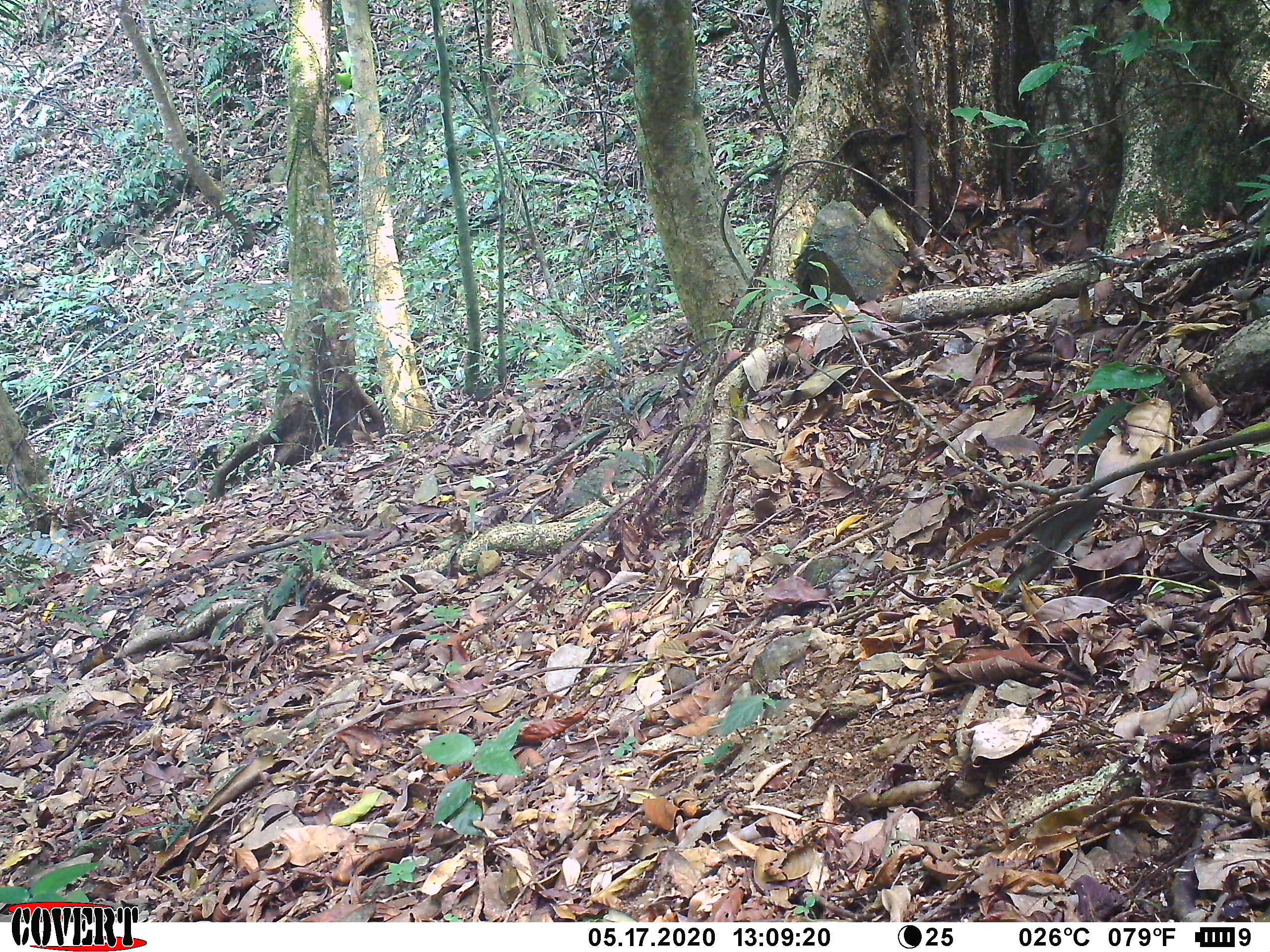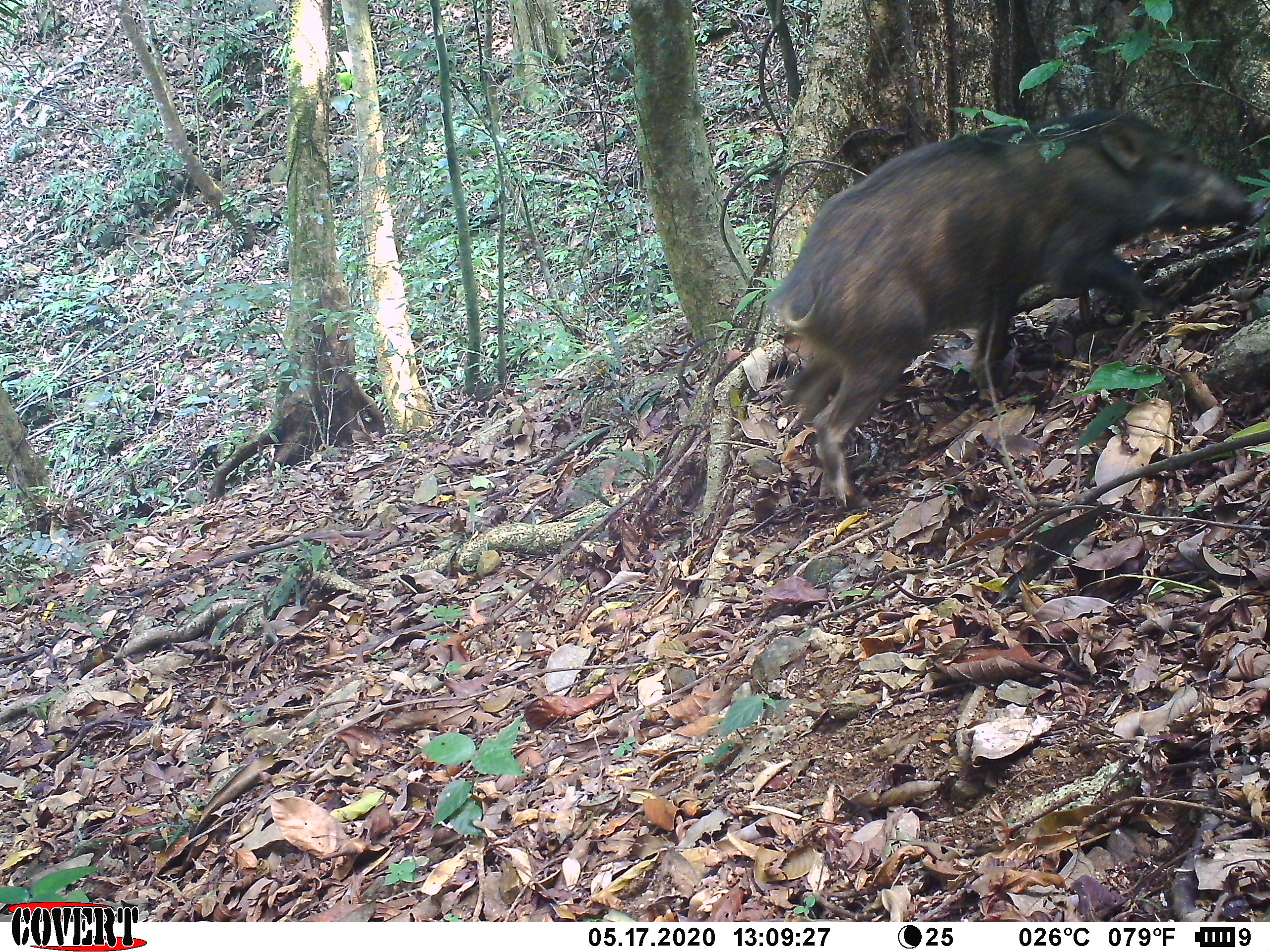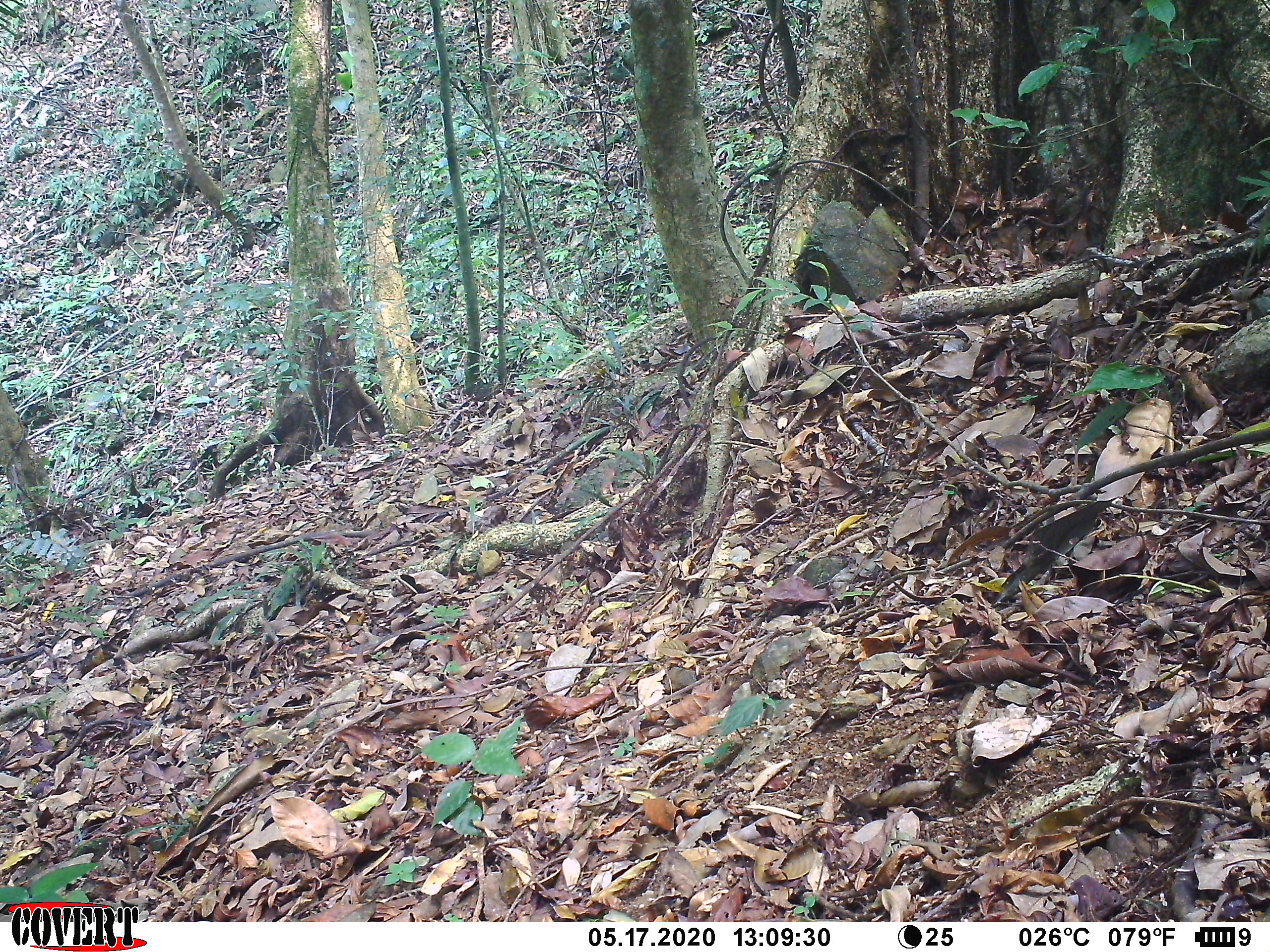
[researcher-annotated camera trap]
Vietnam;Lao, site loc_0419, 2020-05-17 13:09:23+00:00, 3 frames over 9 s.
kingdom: Animalia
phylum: Chordata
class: Mammalia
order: Artiodactyla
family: Suidae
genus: Sus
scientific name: Sus scrofa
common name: eurasian wild pig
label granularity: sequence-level